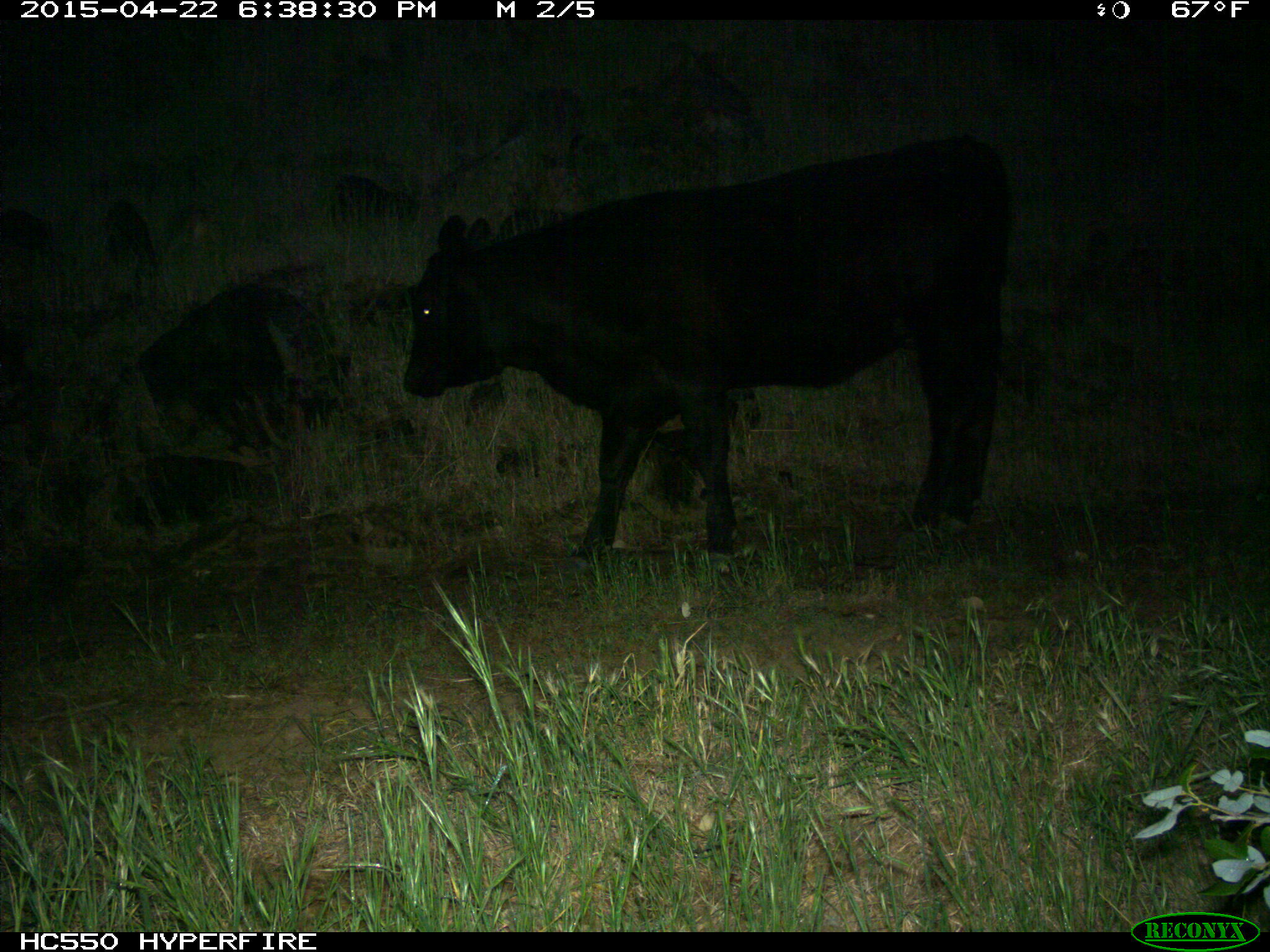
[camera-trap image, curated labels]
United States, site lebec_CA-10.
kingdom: Animalia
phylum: Chordata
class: Mammalia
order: Artiodactyla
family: Bovidae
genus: Bos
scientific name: Bos taurus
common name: domestic cow